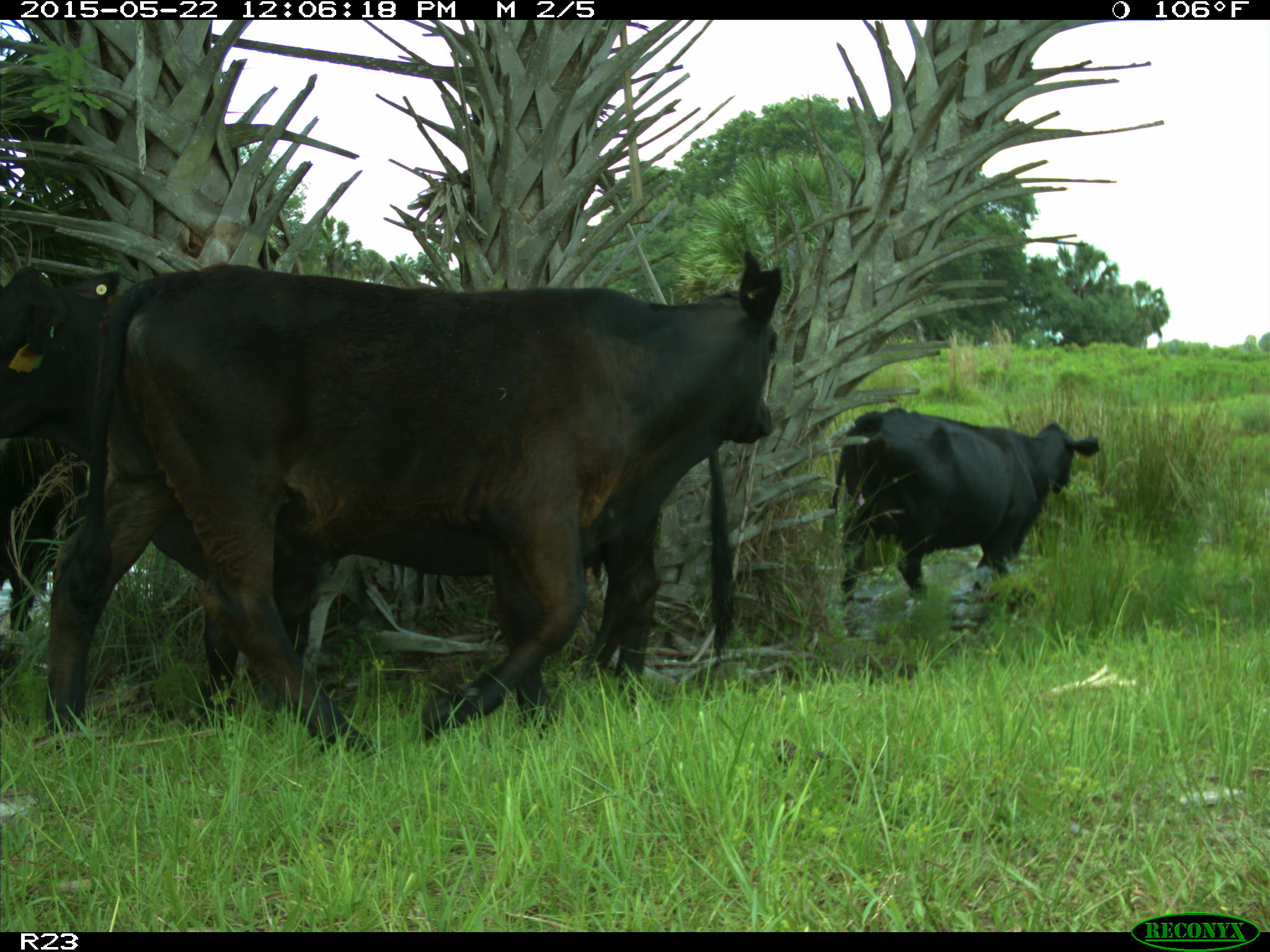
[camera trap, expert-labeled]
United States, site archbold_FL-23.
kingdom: Animalia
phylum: Chordata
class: Mammalia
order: Artiodactyla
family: Bovidae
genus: Bos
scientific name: Bos taurus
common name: domestic cow